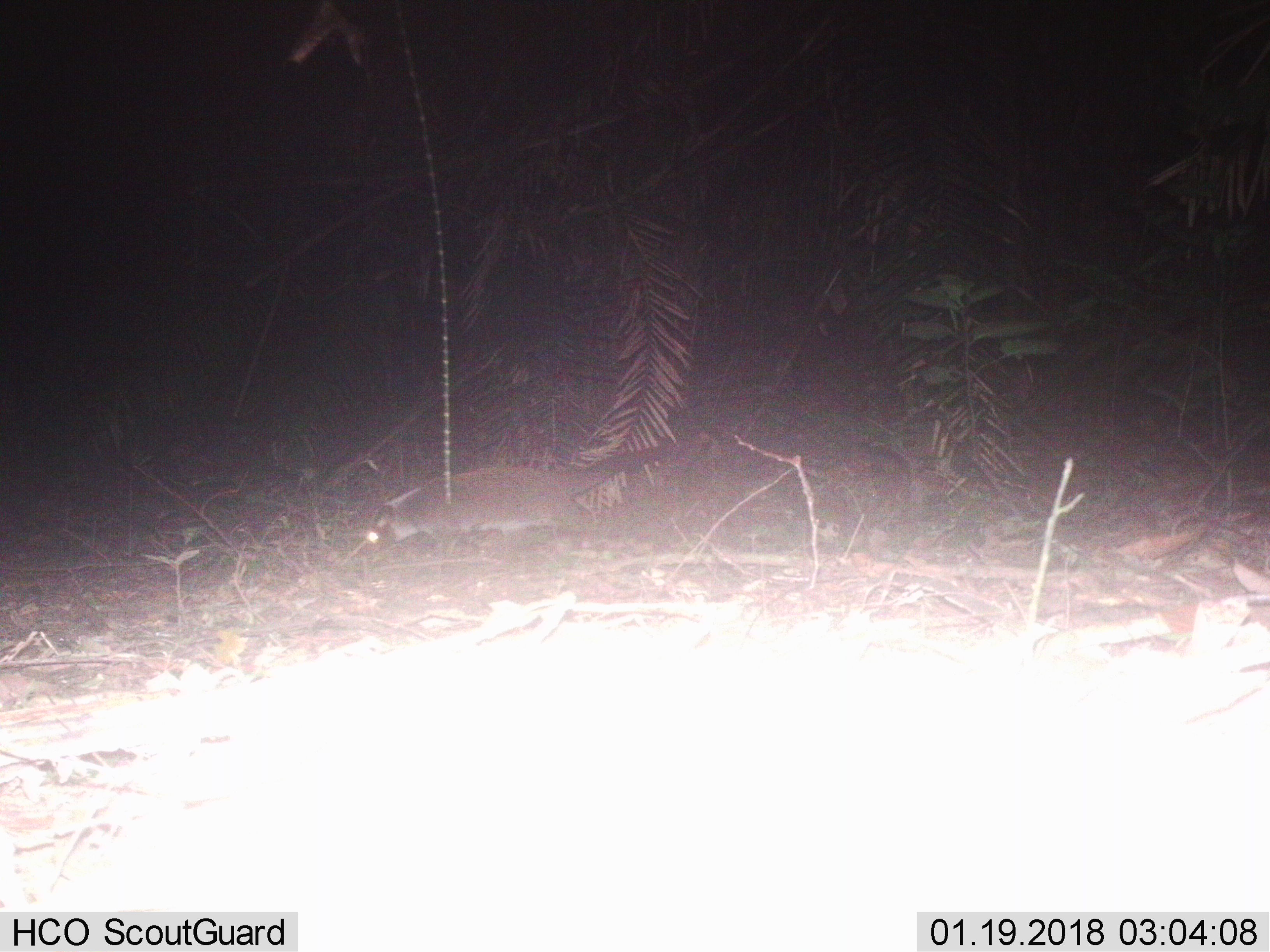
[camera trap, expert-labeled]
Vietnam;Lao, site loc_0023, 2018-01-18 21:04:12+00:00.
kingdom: Animalia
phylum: Chordata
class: Mammalia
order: Carnivora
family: Viverridae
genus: Paguma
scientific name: Paguma larvata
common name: masked palm civet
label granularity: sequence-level